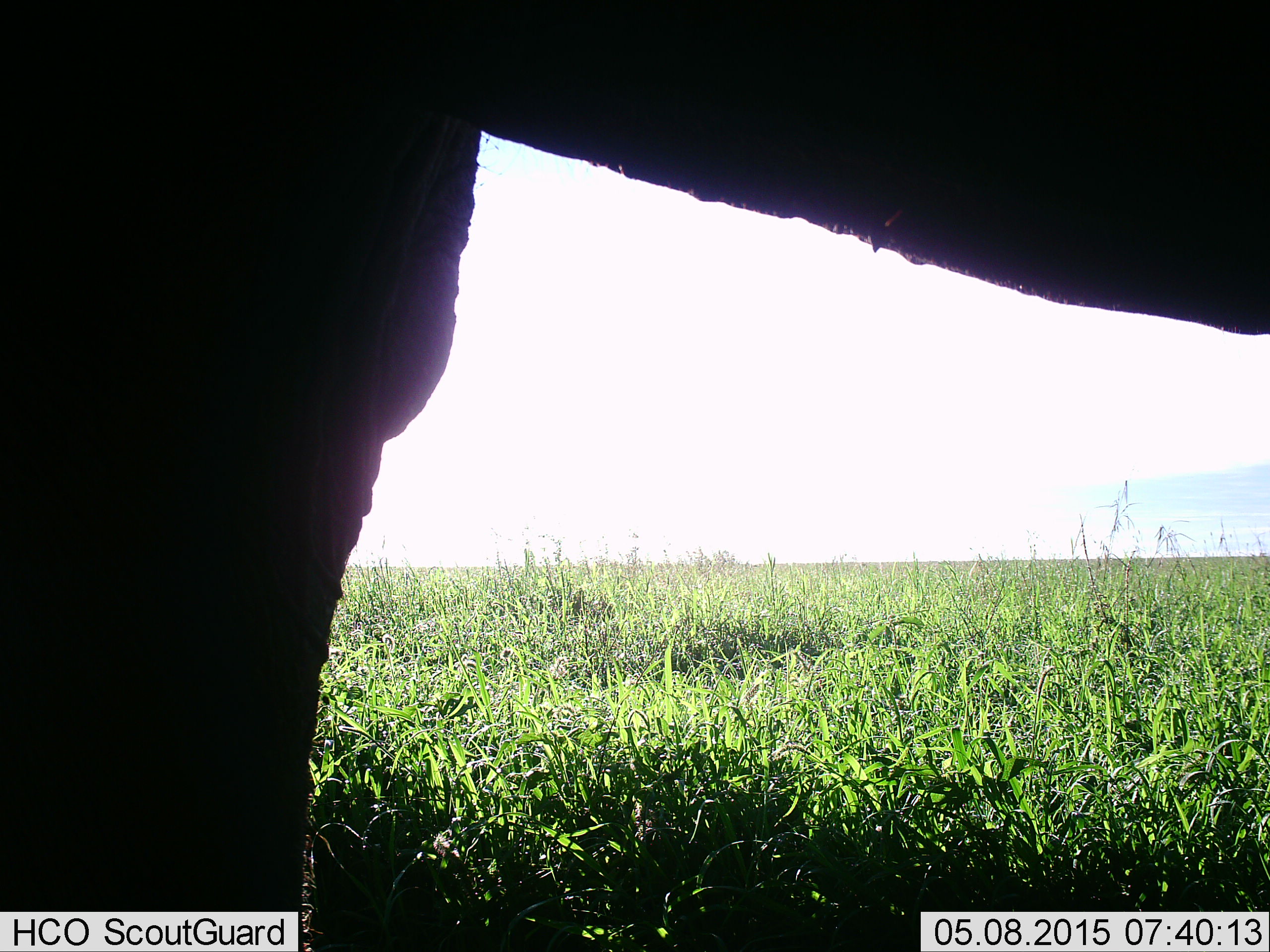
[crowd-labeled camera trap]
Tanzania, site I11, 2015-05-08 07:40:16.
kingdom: Animalia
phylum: Chordata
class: Mammalia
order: Proboscidea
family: Elephantidae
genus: Loxodonta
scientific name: Loxodonta africana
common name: african bush elephant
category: elephant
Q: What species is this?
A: Elephant (african bush elephant) (Loxodonta africana).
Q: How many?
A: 1.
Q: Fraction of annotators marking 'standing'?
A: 100%.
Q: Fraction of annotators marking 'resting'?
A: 0%.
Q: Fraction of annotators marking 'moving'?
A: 0%.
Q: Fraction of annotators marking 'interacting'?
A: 0%.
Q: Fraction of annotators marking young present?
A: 0%.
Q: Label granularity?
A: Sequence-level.